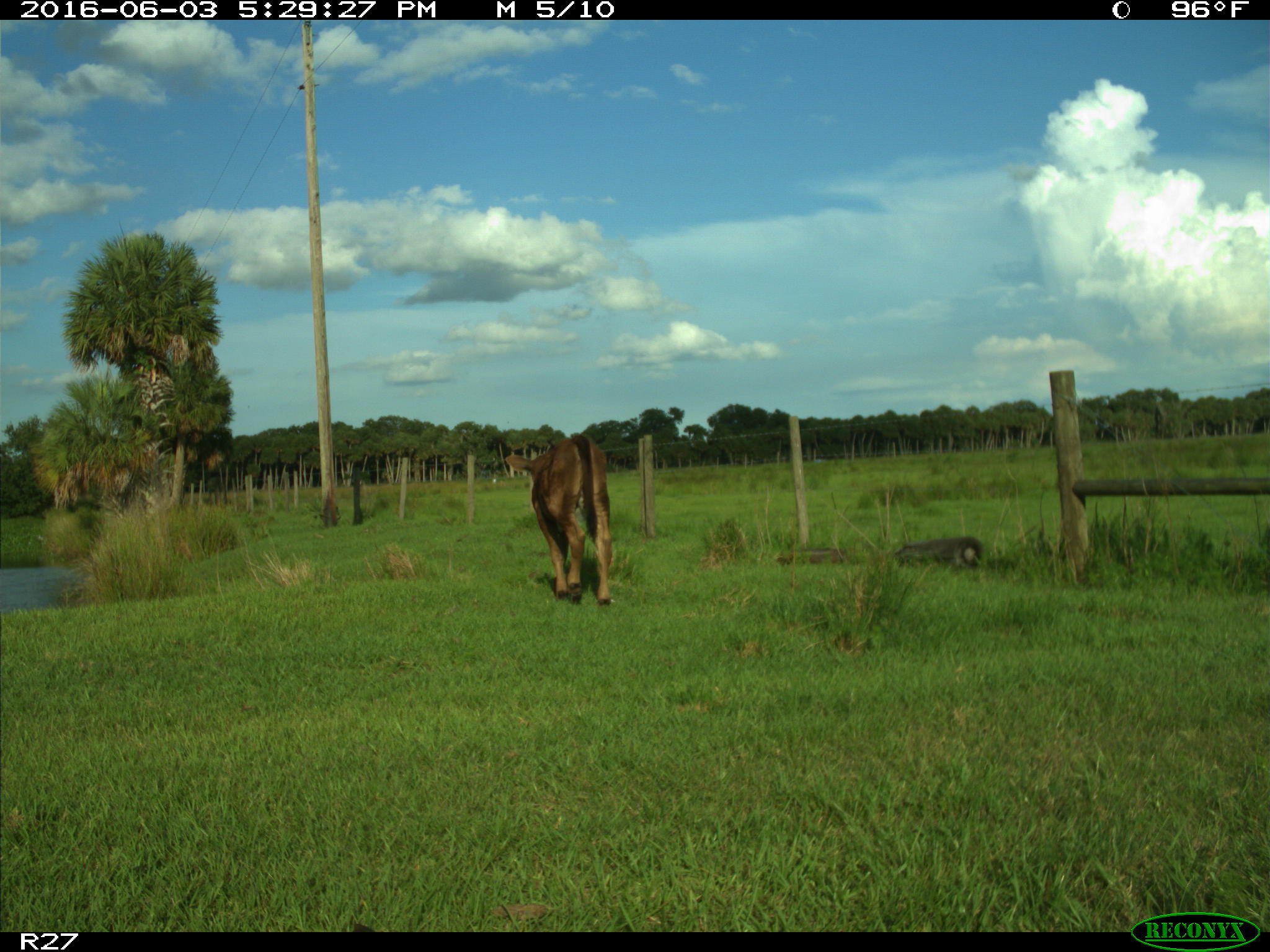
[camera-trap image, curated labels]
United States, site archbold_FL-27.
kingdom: Animalia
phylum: Chordata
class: Mammalia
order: Artiodactyla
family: Bovidae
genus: Bos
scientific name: Bos taurus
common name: domestic cow